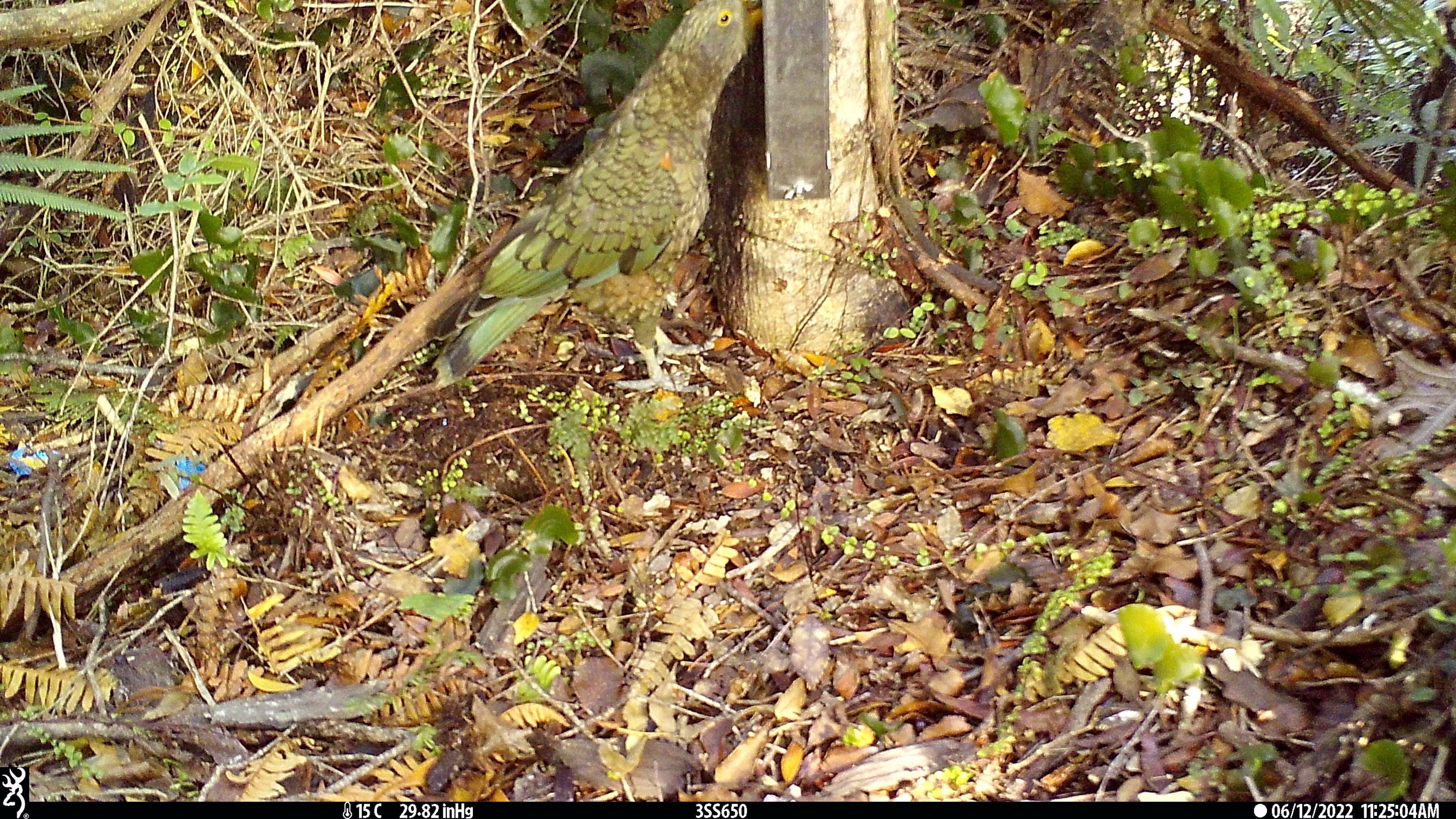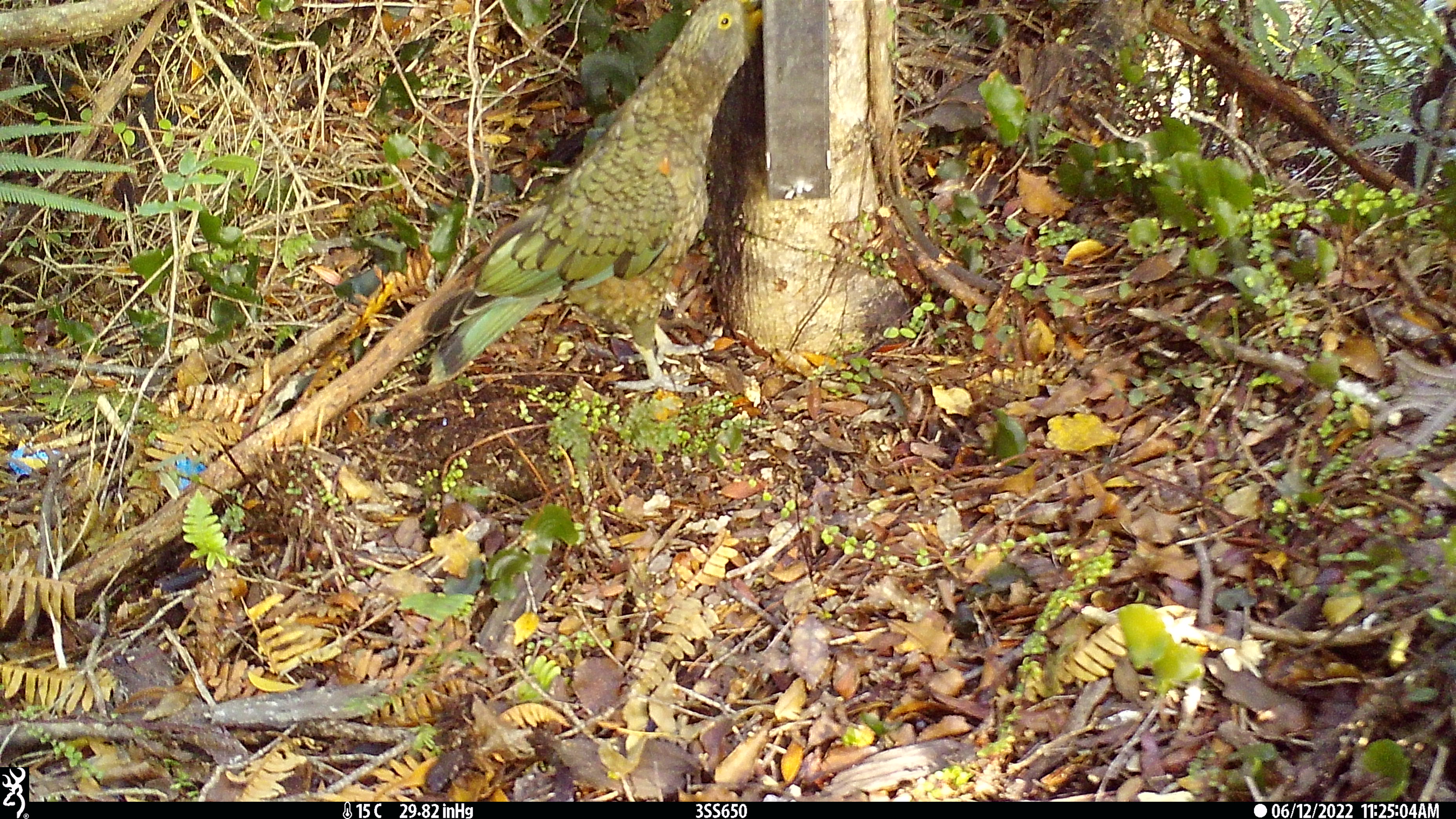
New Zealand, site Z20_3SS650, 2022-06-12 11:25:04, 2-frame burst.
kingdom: Animalia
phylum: Chordata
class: Aves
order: Psittaciformes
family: Strigopidae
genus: Nestor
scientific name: Nestor notabilis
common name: kea